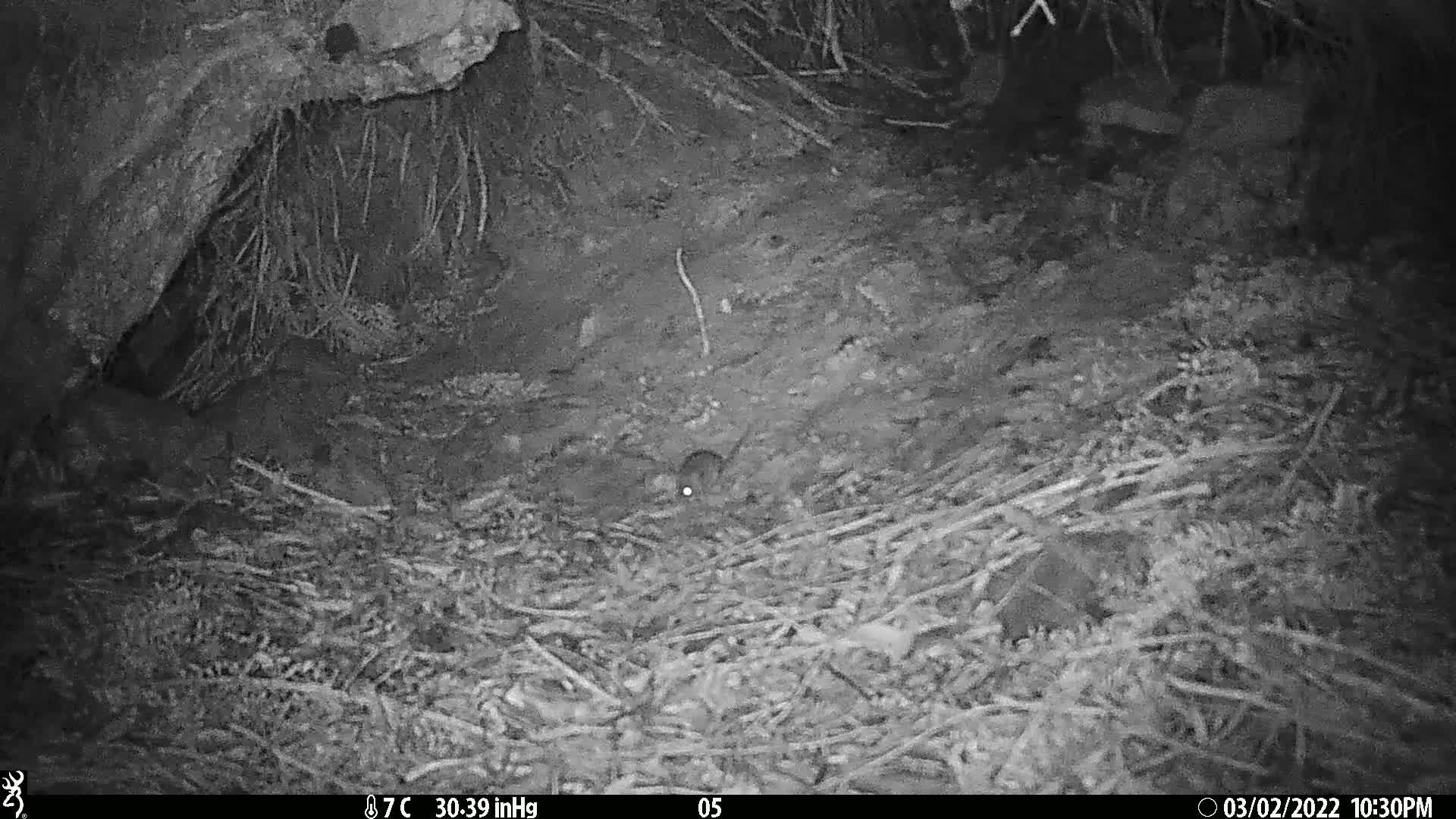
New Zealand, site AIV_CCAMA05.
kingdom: Animalia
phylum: Chordata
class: Mammalia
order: Rodentia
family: Muridae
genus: Mus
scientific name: Mus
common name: mouse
Mouse (Mus).